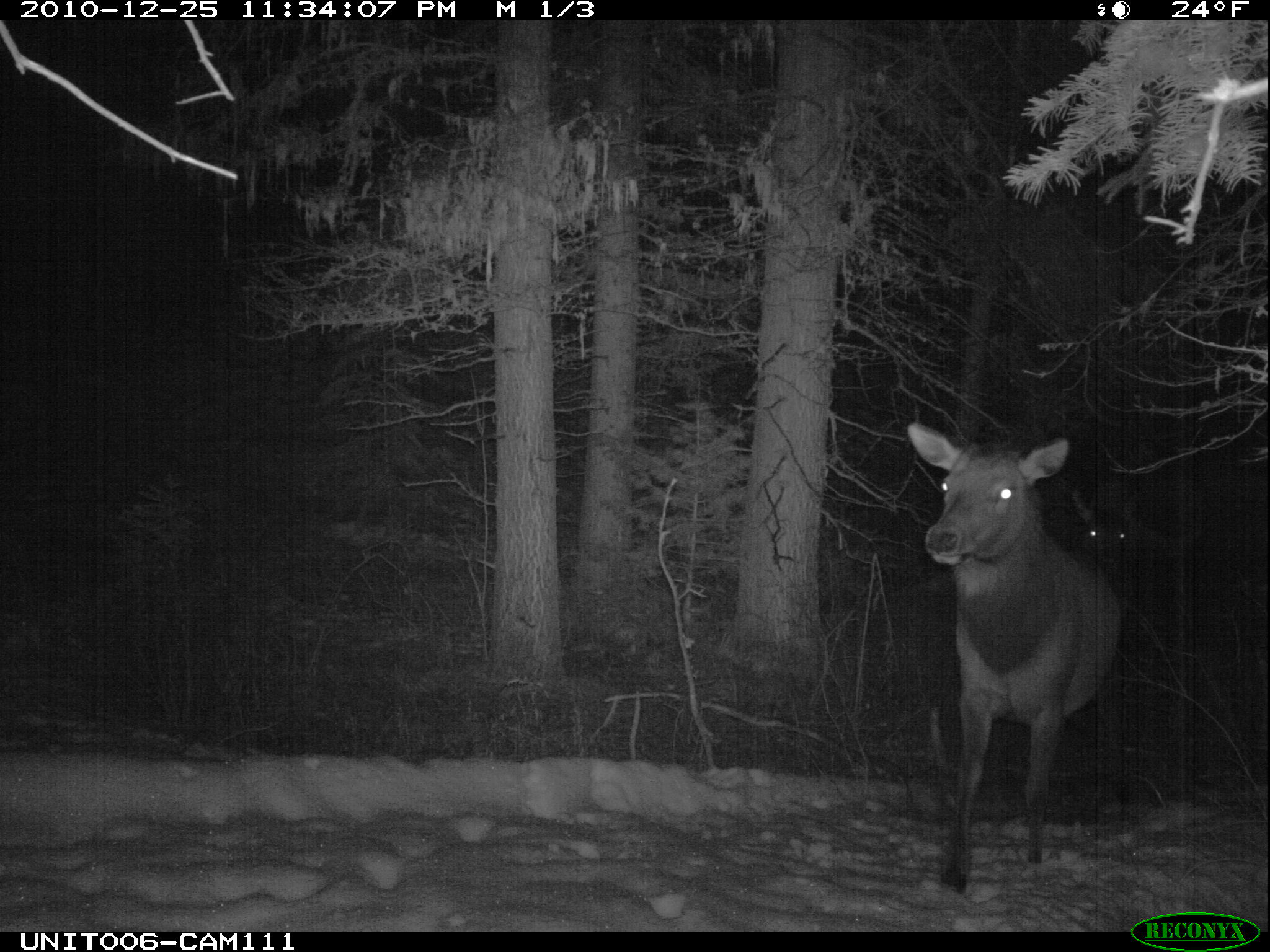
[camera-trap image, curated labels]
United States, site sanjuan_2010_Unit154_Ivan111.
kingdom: Animalia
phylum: Chordata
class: Mammalia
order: Artiodactyla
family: Cervidae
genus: Cervus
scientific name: Cervus elaphus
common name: red deer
Cervus elaphus (red deer).